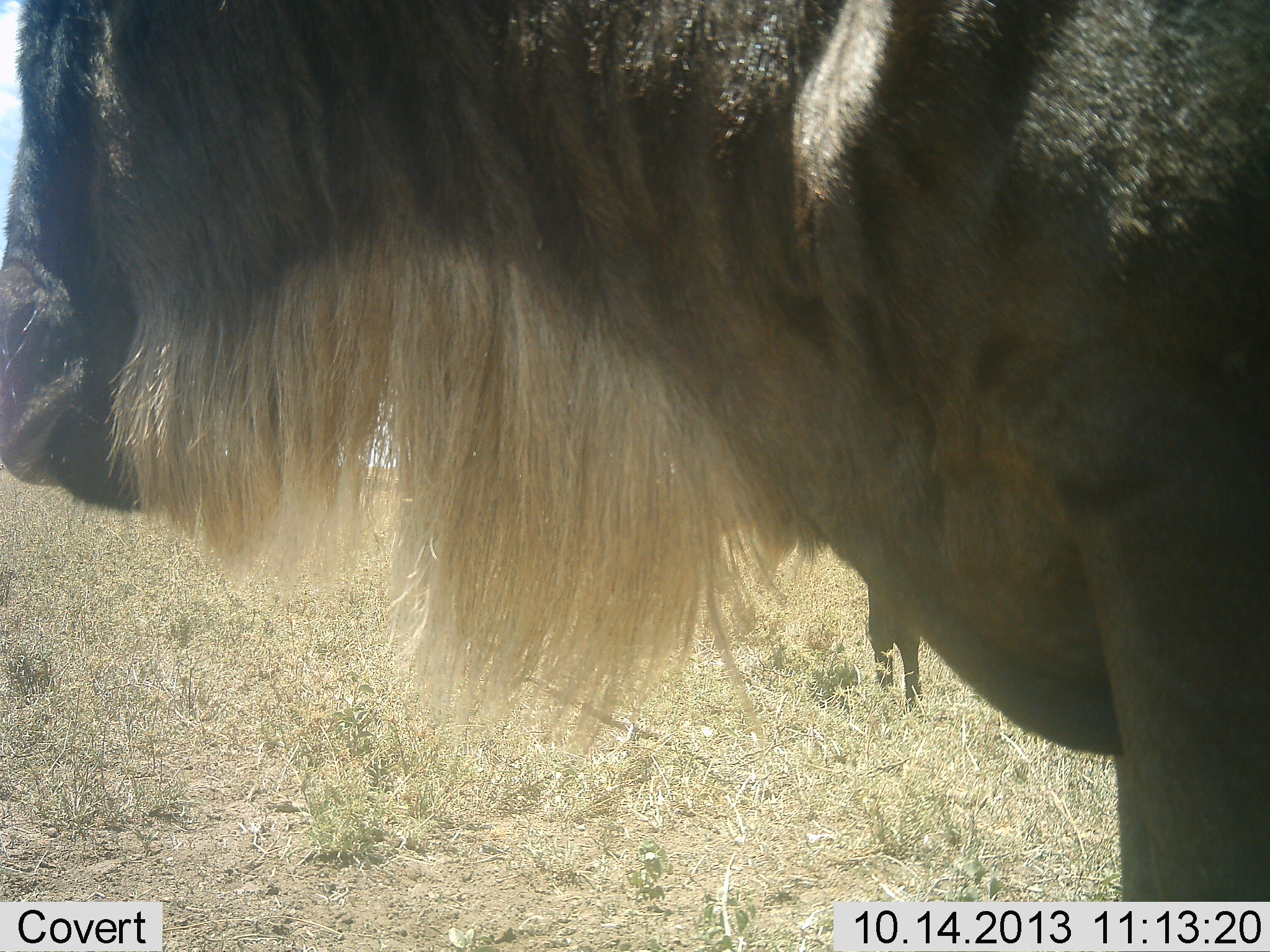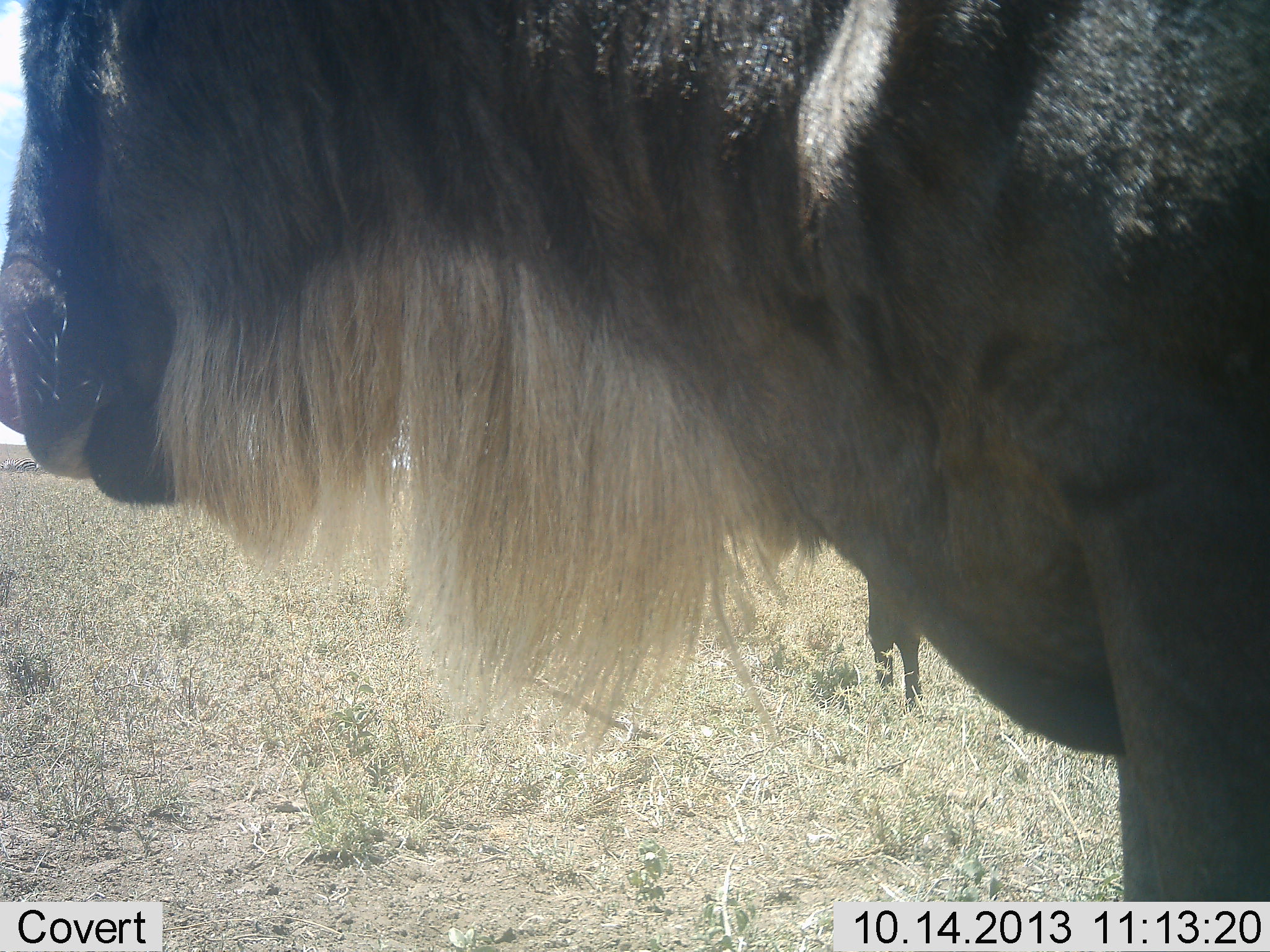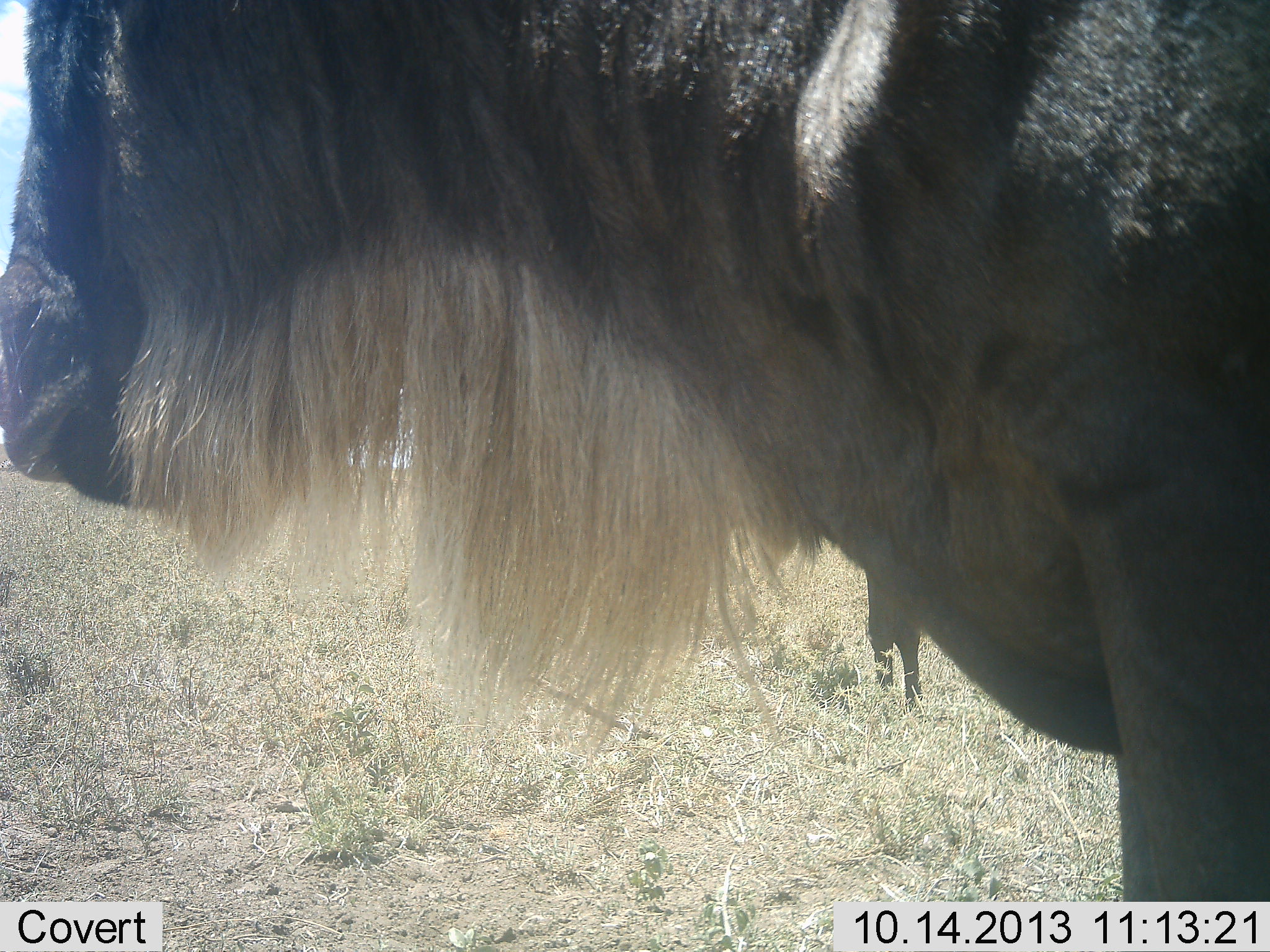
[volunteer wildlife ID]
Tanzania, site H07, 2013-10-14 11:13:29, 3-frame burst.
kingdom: Animalia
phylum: Chordata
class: Mammalia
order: Artiodactyla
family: Bovidae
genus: Connochaetes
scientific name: Connochaetes taurinus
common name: blue wildebeest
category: wildebeest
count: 2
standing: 87%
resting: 3%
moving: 3%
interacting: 0%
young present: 0%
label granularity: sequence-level